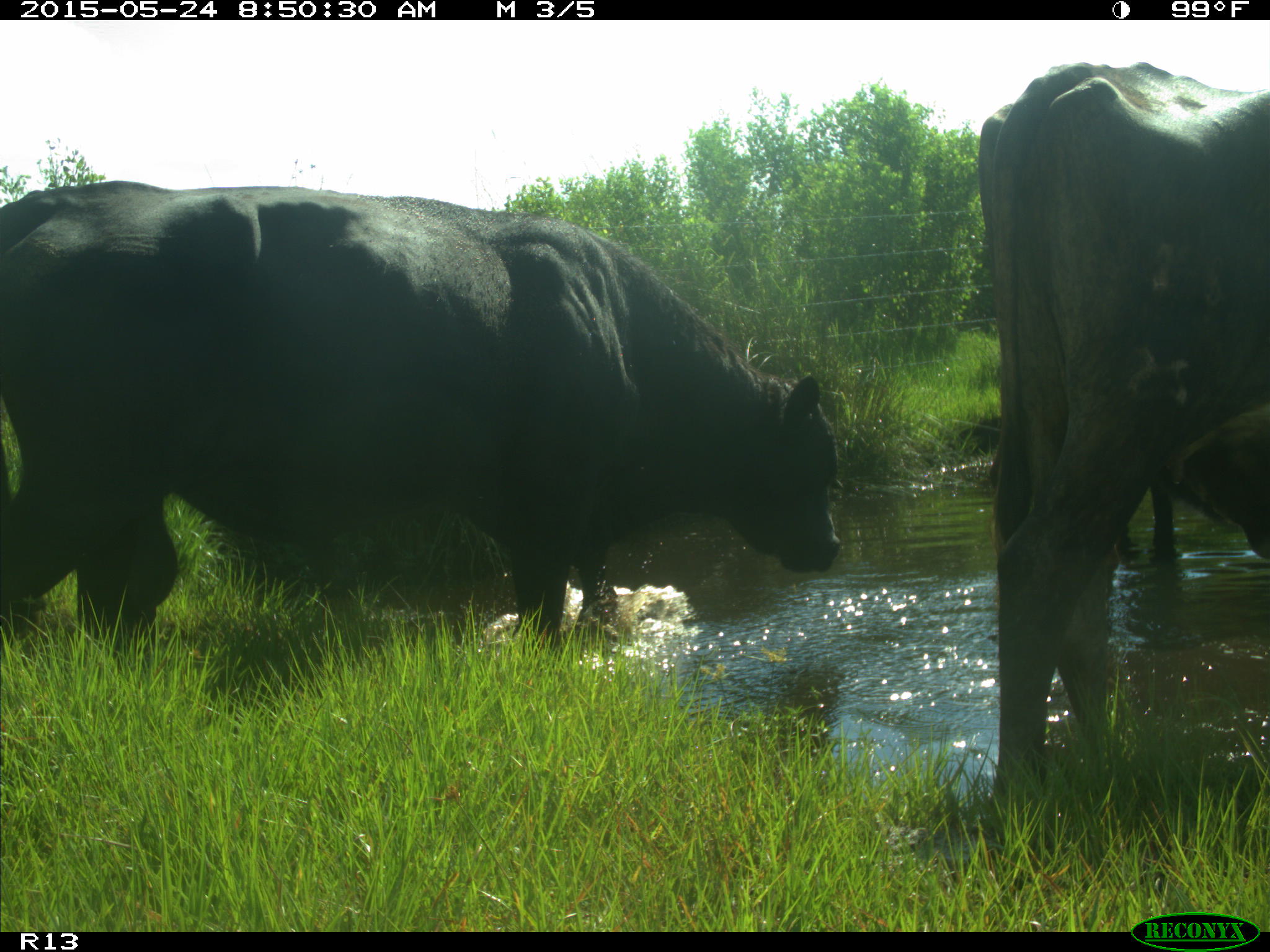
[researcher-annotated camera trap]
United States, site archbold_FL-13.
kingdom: Animalia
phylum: Chordata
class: Mammalia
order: Artiodactyla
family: Bovidae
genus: Bos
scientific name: Bos taurus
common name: domestic cow